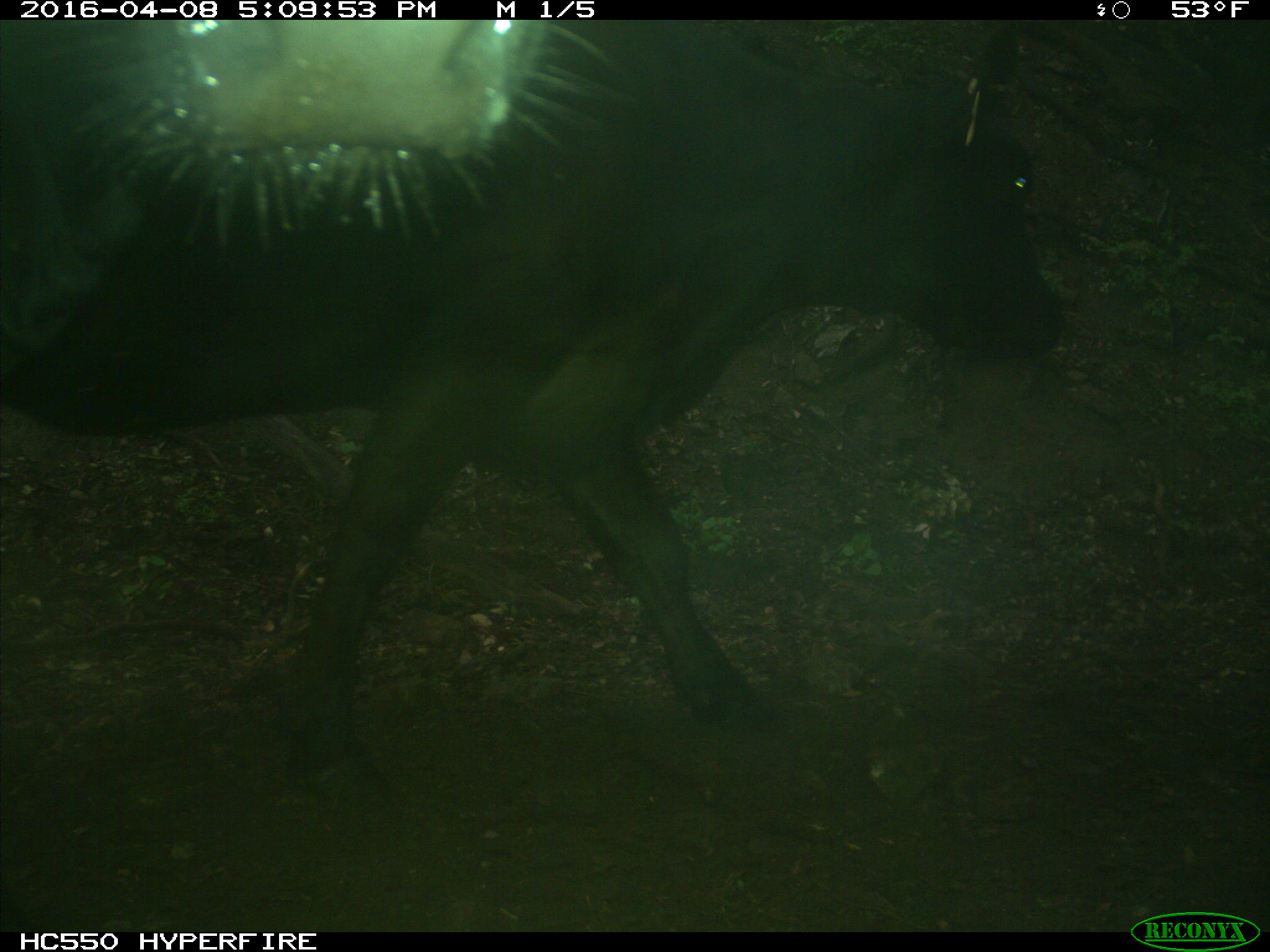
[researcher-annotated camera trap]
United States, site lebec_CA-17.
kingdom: Animalia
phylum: Chordata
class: Mammalia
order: Artiodactyla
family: Bovidae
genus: Bos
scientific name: Bos taurus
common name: domestic cow